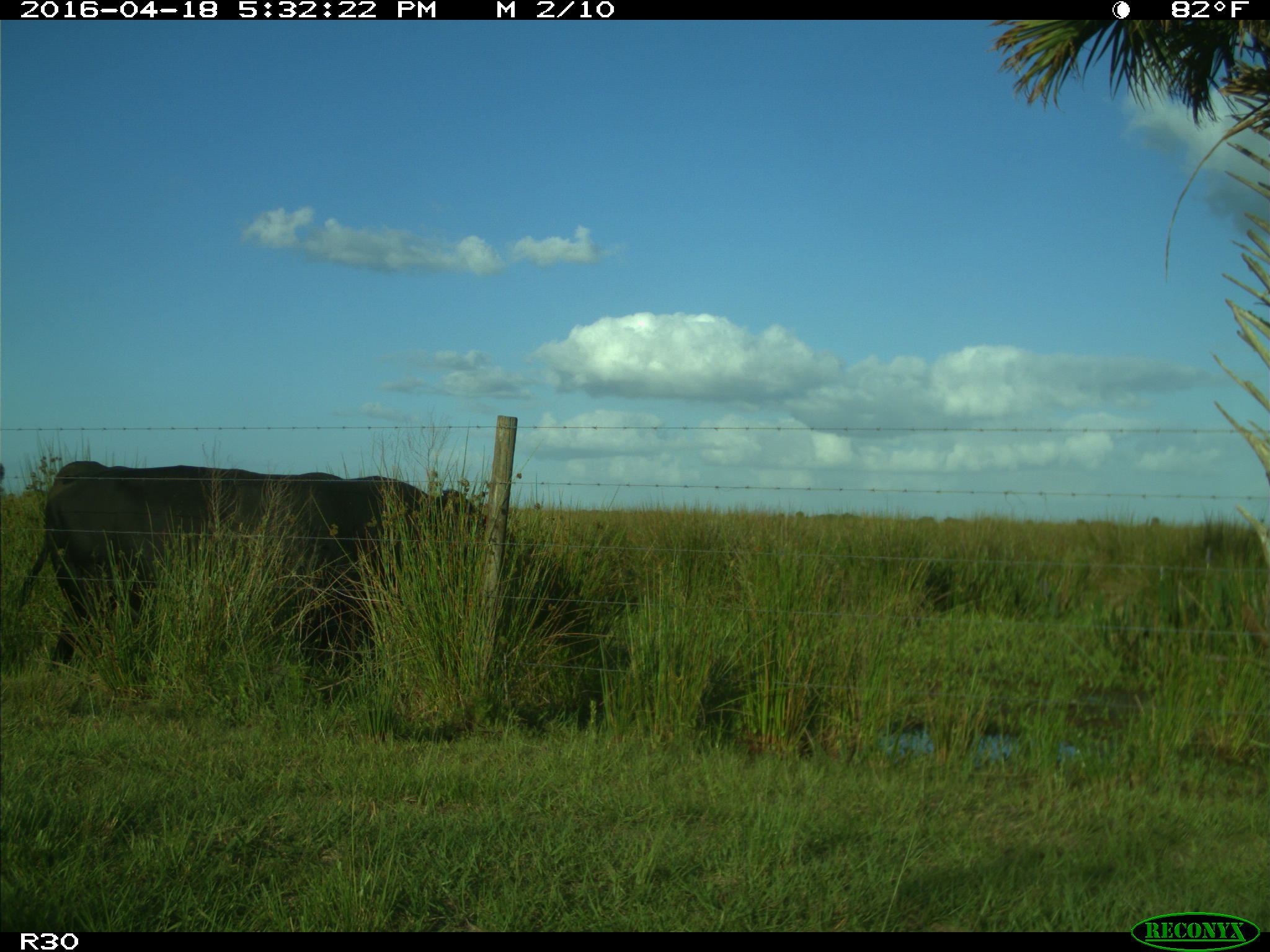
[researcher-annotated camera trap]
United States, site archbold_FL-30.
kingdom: Animalia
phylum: Chordata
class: Mammalia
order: Artiodactyla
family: Bovidae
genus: Bos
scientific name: Bos taurus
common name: domestic cow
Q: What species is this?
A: Bos taurus (domestic cow).